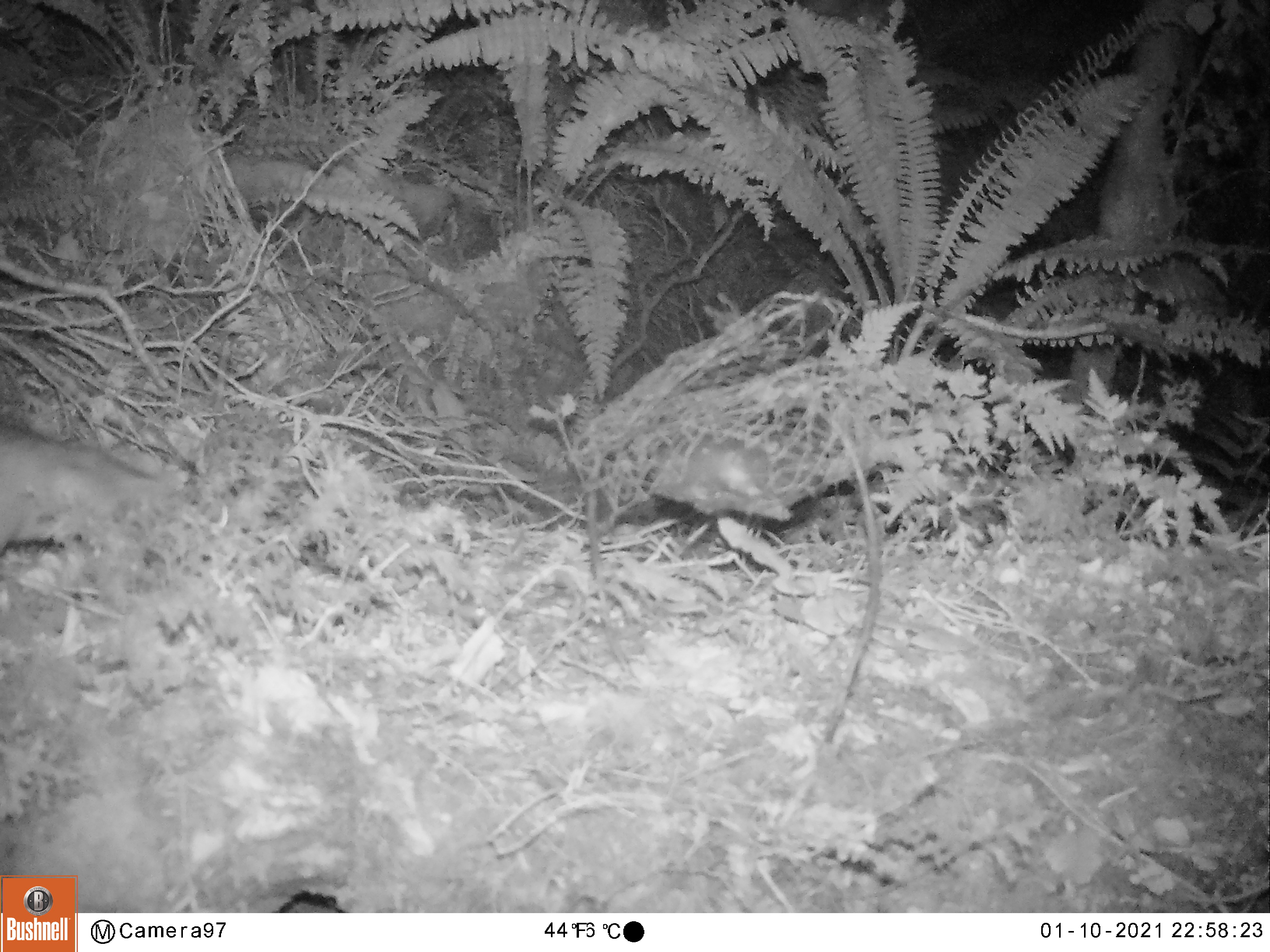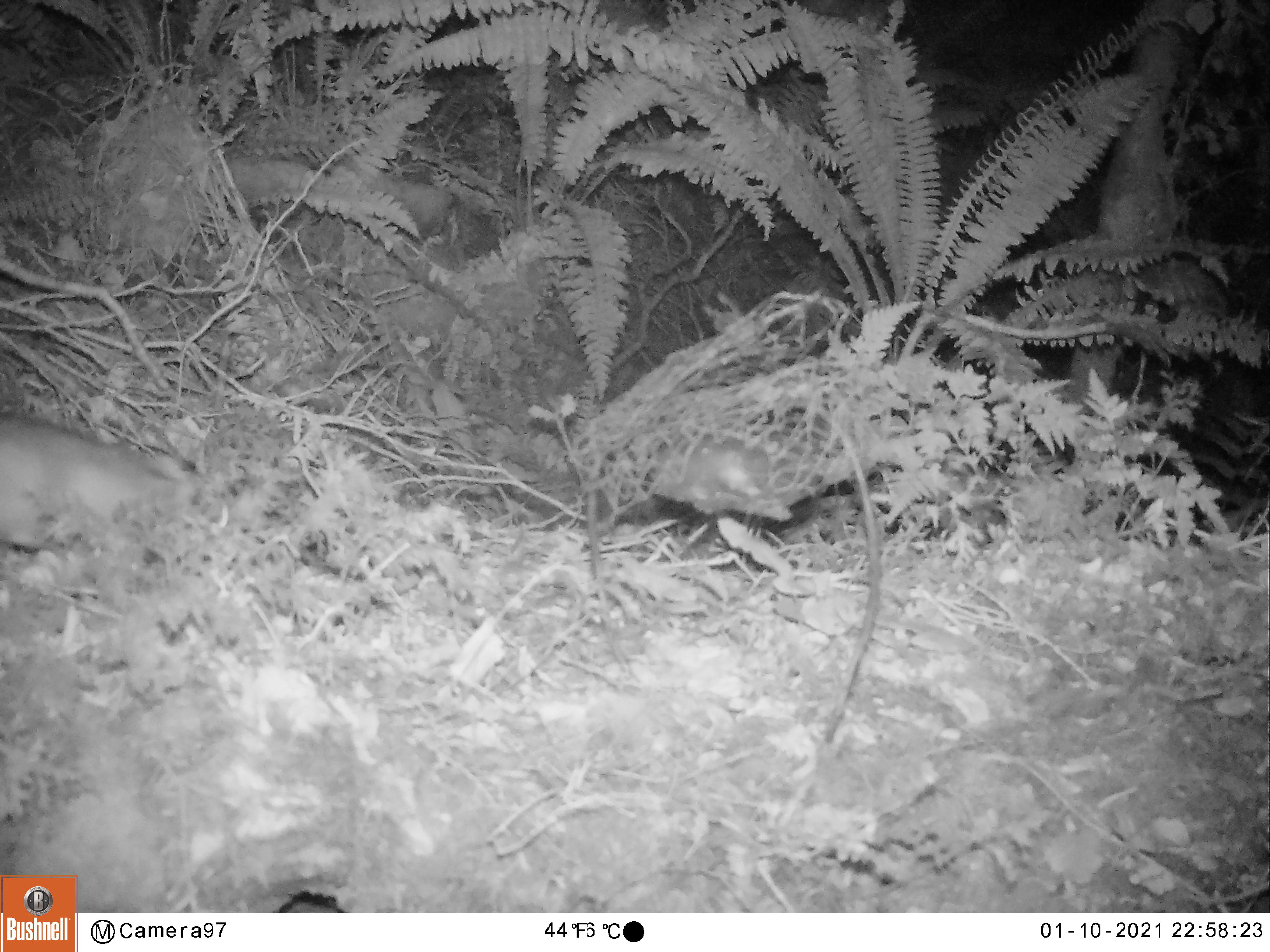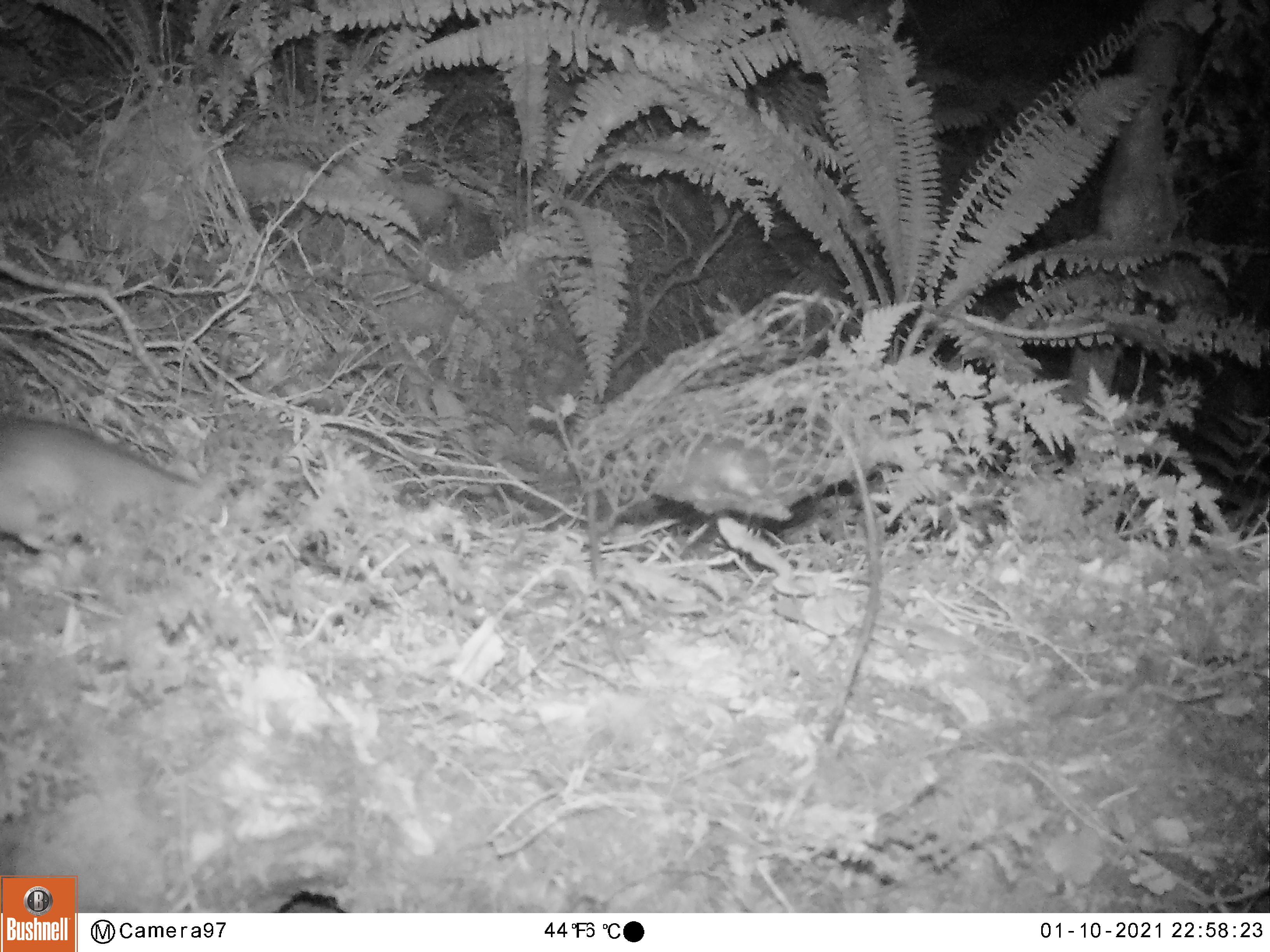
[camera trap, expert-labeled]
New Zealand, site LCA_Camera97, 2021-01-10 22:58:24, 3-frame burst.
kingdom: Animalia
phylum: Chordata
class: Mammalia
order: Rodentia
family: Muridae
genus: Rattus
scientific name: Rattus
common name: rat